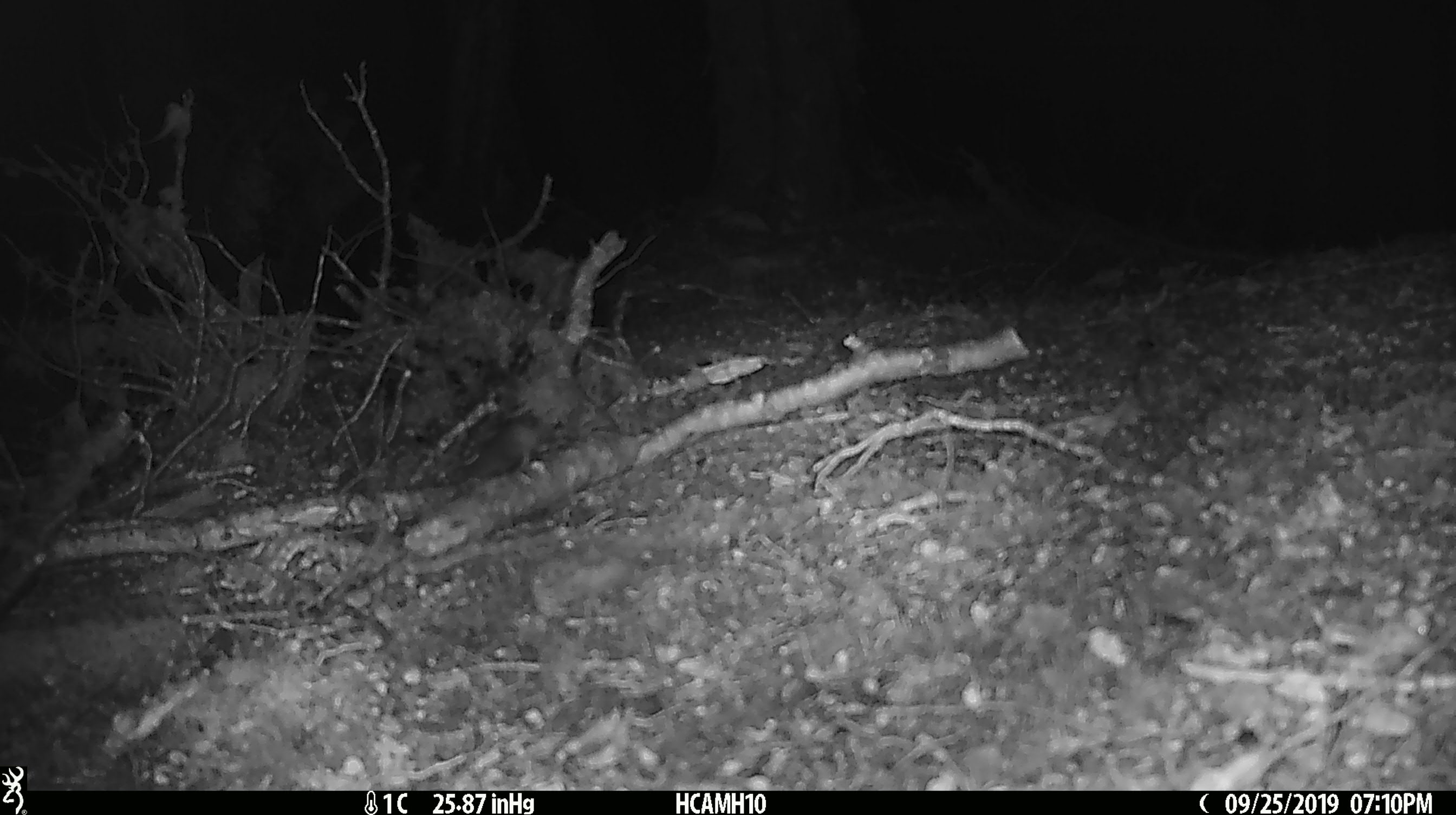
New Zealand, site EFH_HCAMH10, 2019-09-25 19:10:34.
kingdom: Animalia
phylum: Chordata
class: Mammalia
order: Rodentia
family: Muridae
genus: Mus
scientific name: Mus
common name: mouse